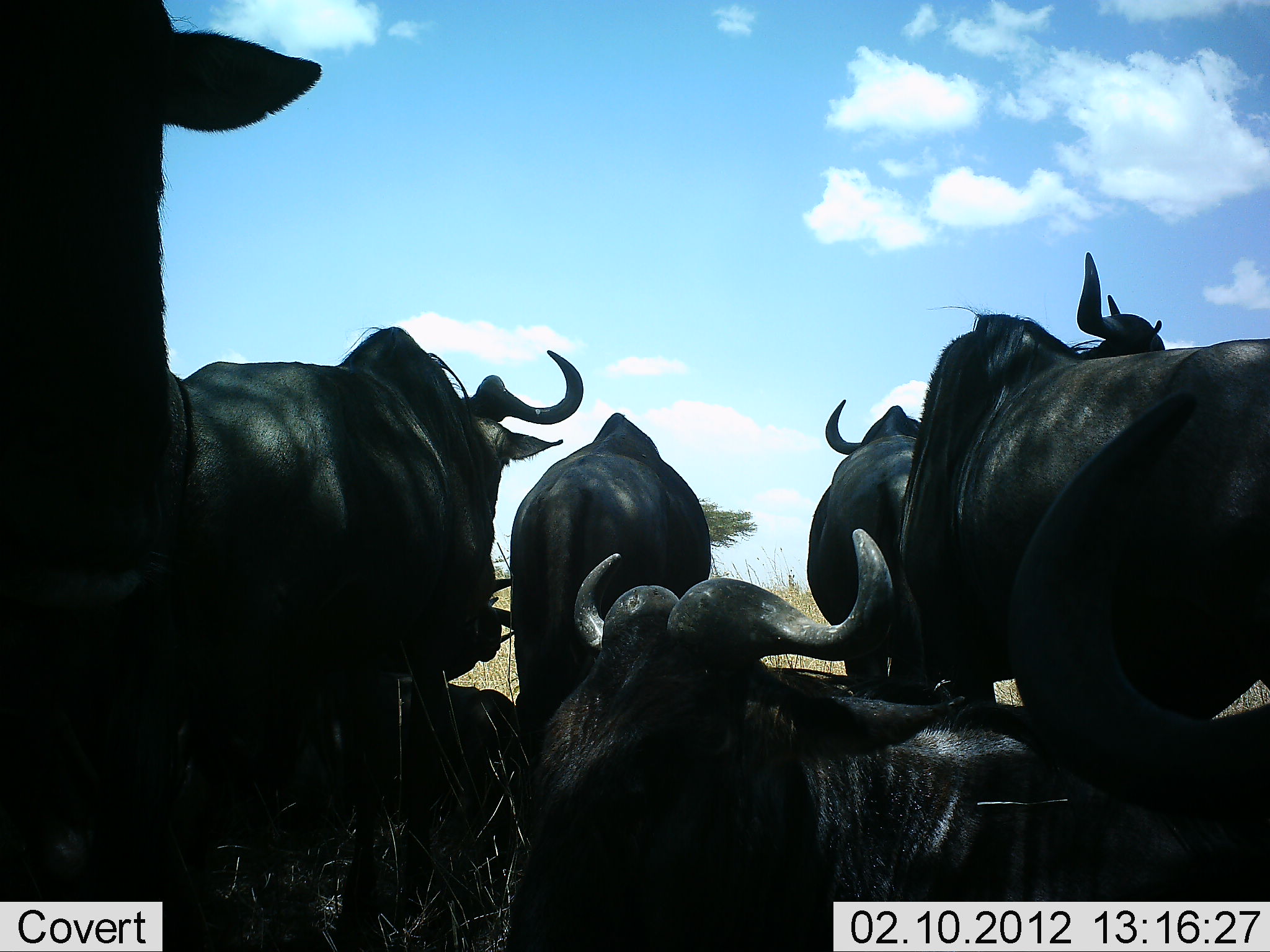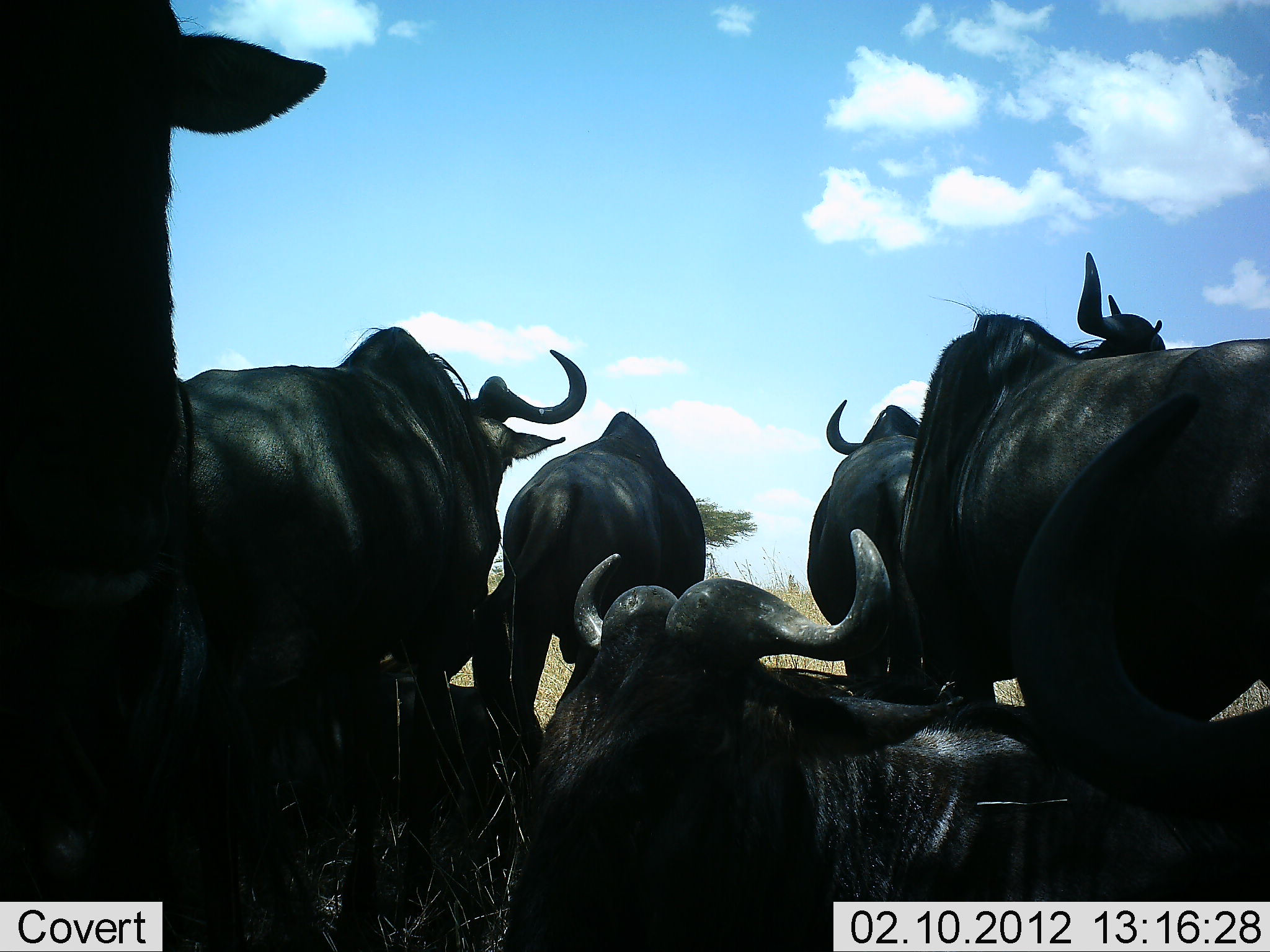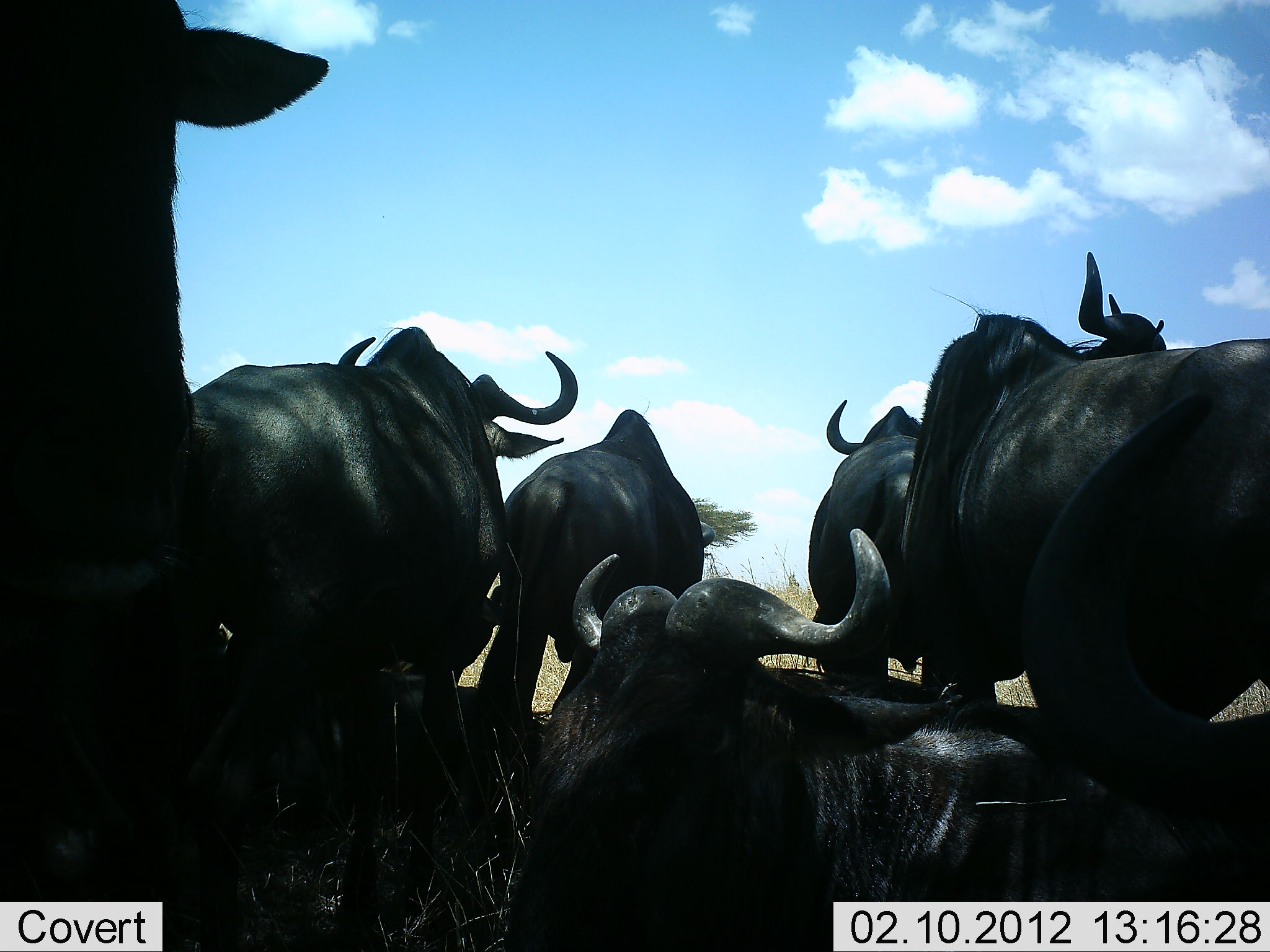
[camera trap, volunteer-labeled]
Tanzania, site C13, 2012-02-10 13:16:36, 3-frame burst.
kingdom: Animalia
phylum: Chordata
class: Mammalia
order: Artiodactyla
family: Bovidae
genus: Connochaetes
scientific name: Connochaetes taurinus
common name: blue wildebeest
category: wildebeest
Wildebeest (blue wildebeest) (Connochaetes taurinus), count 7. Behavior (volunteer vote fractions): standing 79%, resting 93%, moving 0%, interacting 14%. Young present (vote fraction): 0%. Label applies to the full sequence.